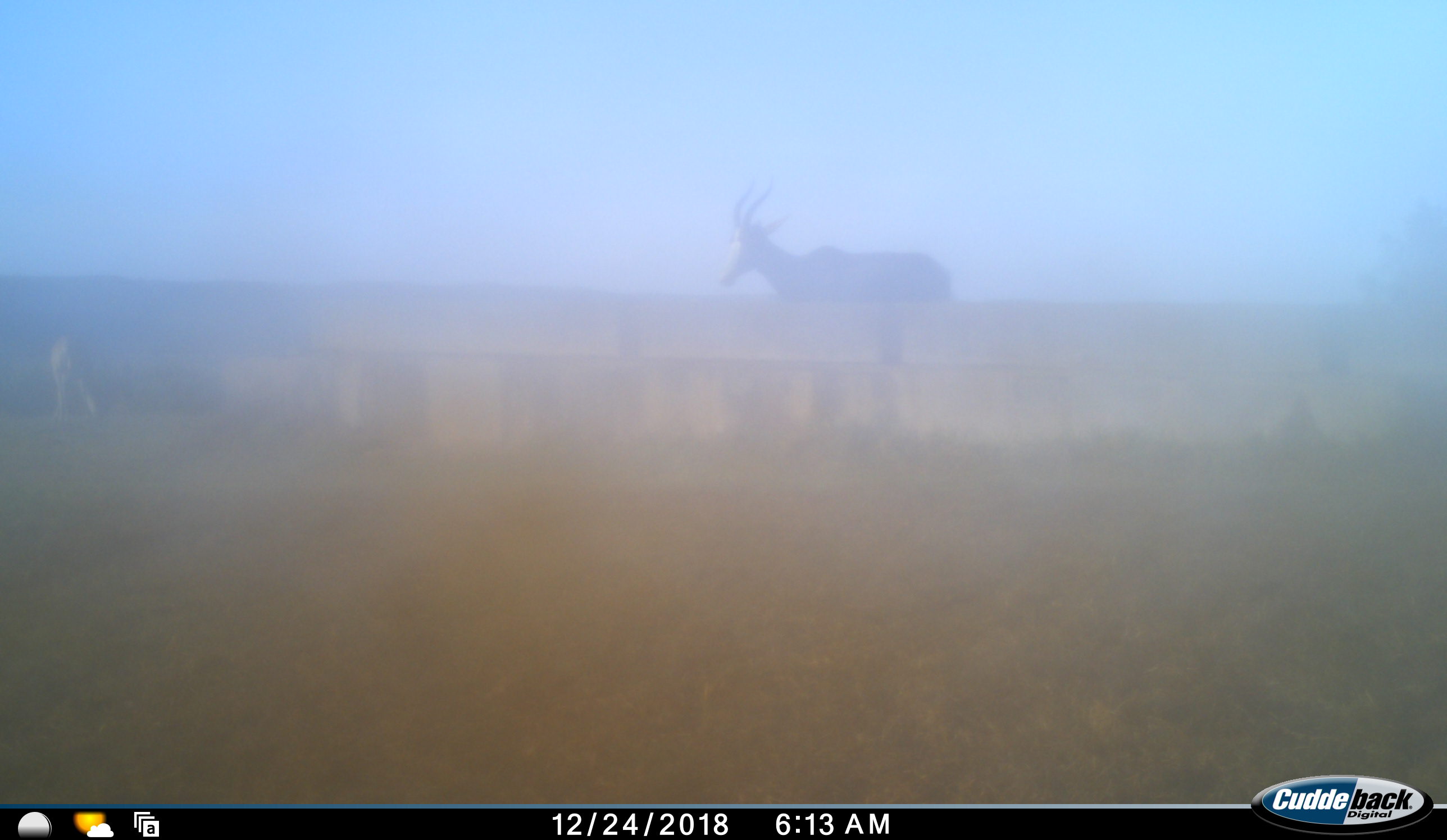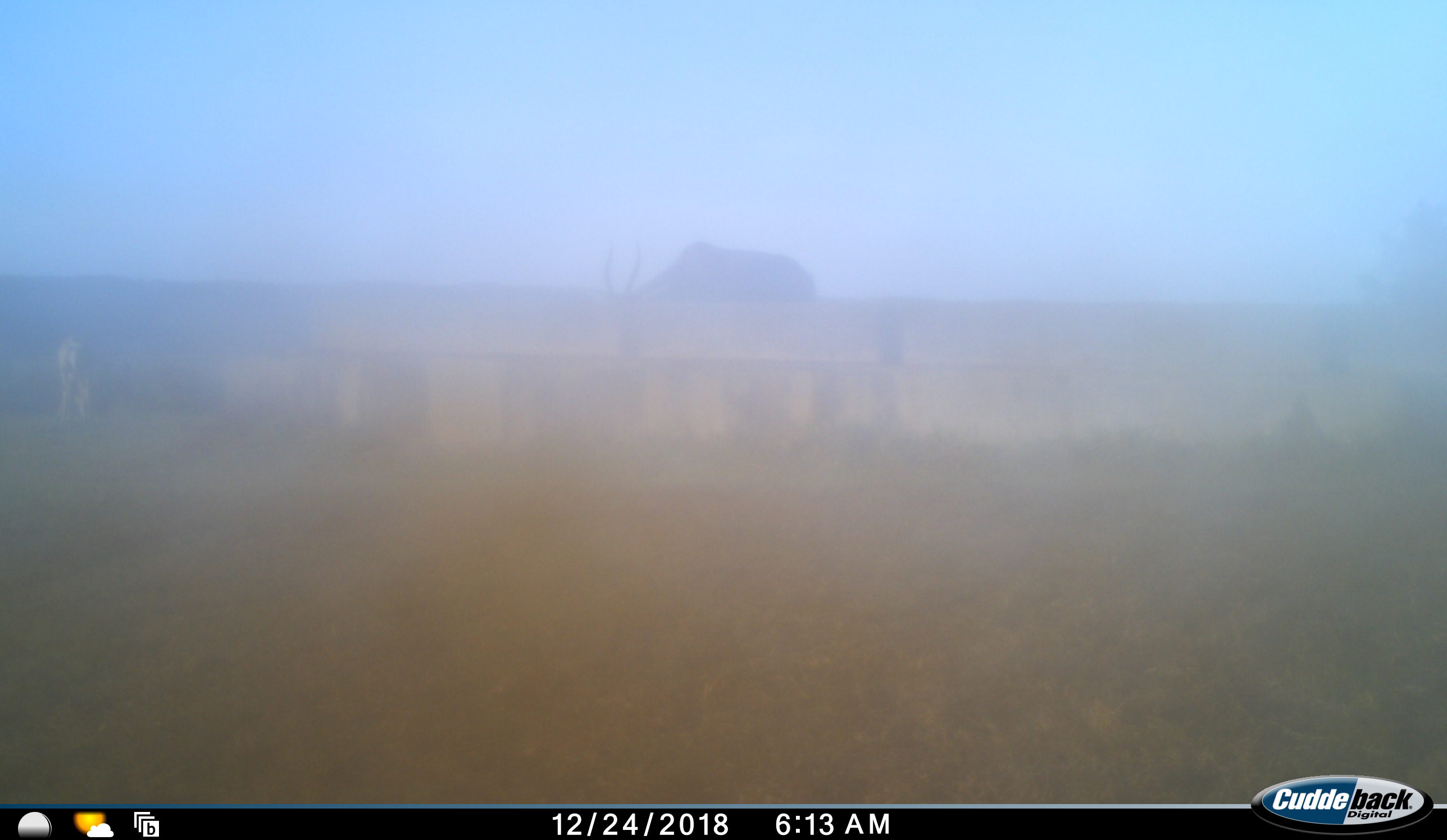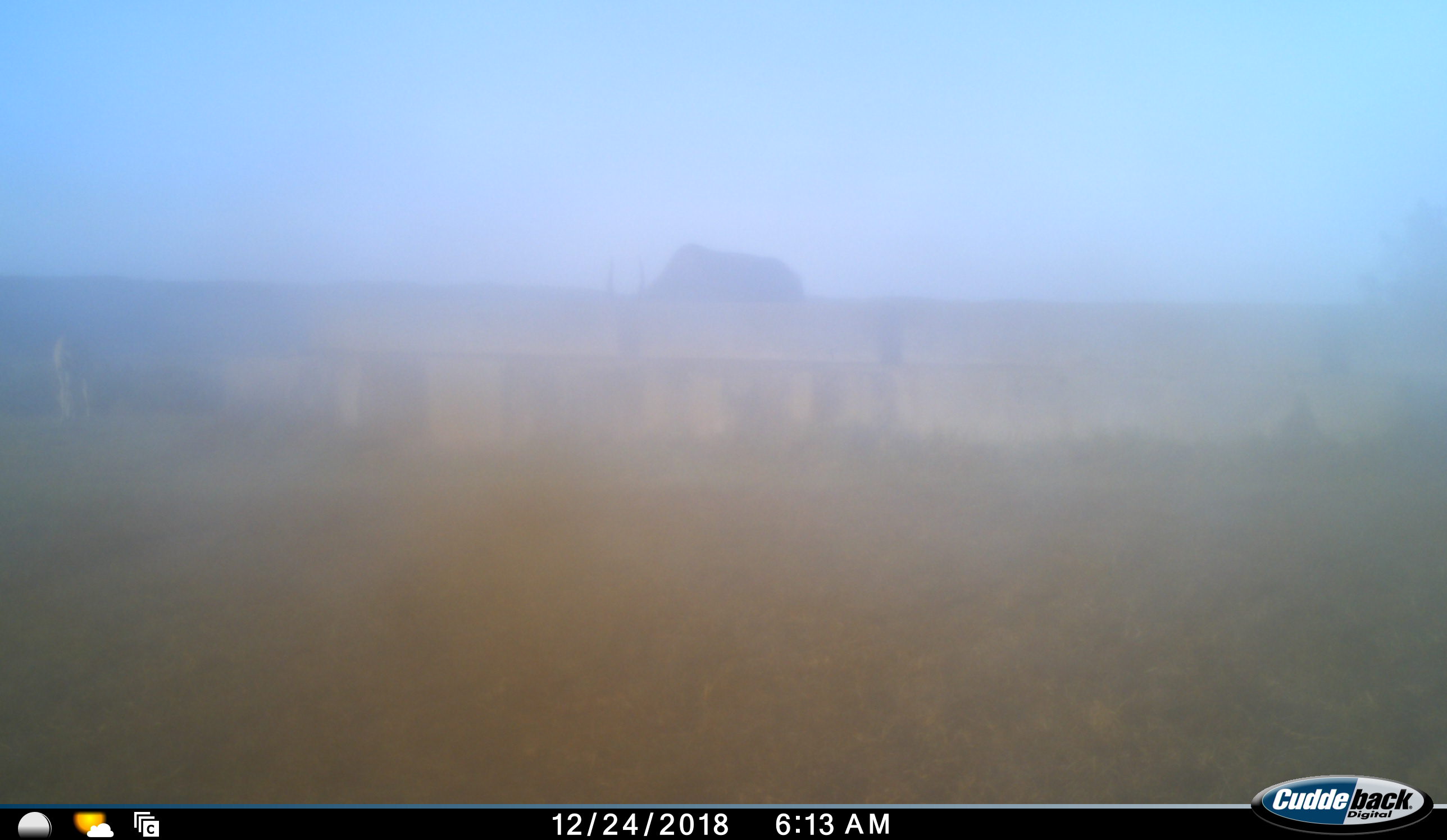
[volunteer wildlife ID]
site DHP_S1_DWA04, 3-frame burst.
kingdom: Animalia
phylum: Chordata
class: Mammalia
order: Artiodactyla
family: Bovidae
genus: Damaliscus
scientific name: Damaliscus pygargus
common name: bontebok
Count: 1.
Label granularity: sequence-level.